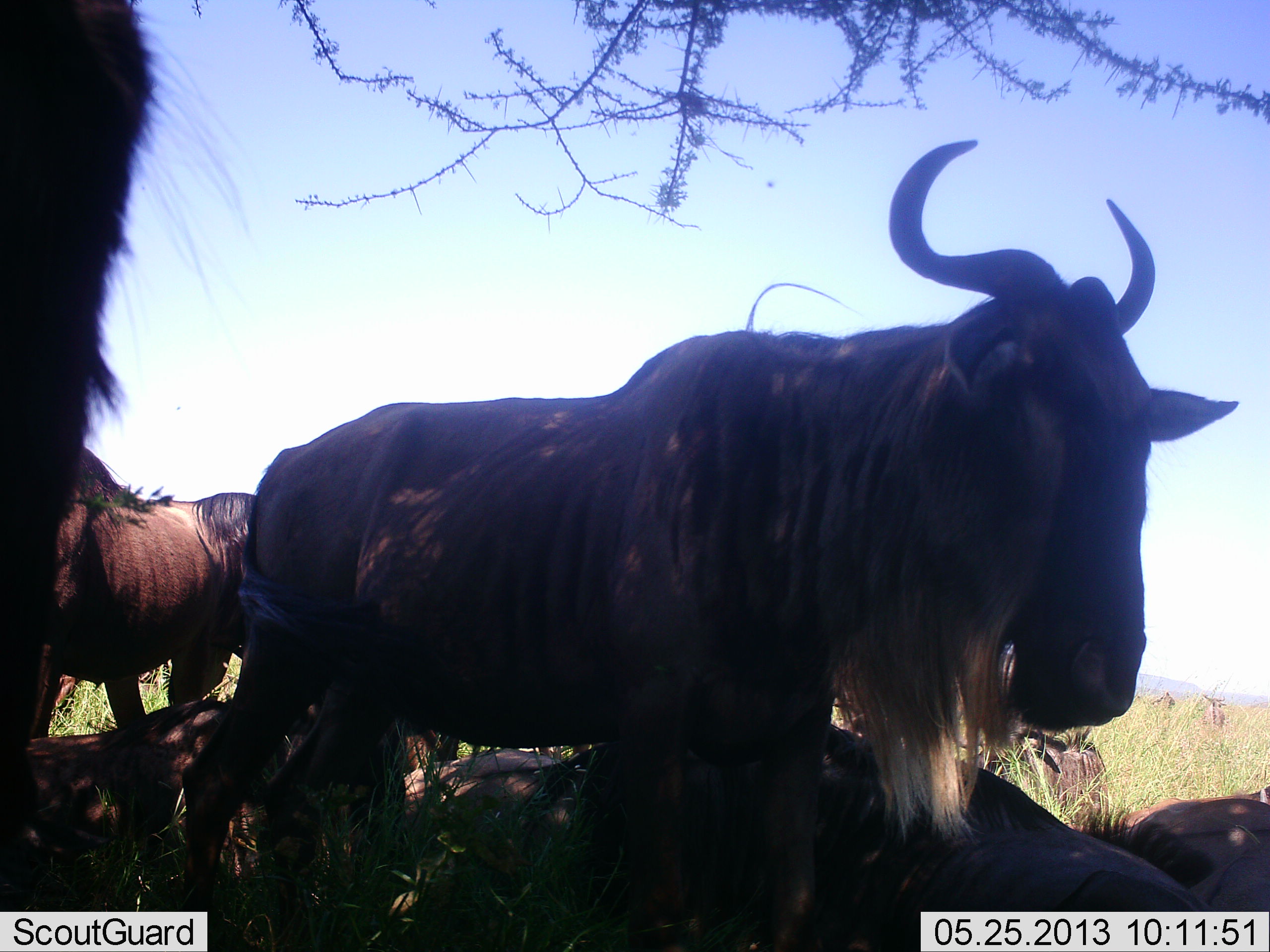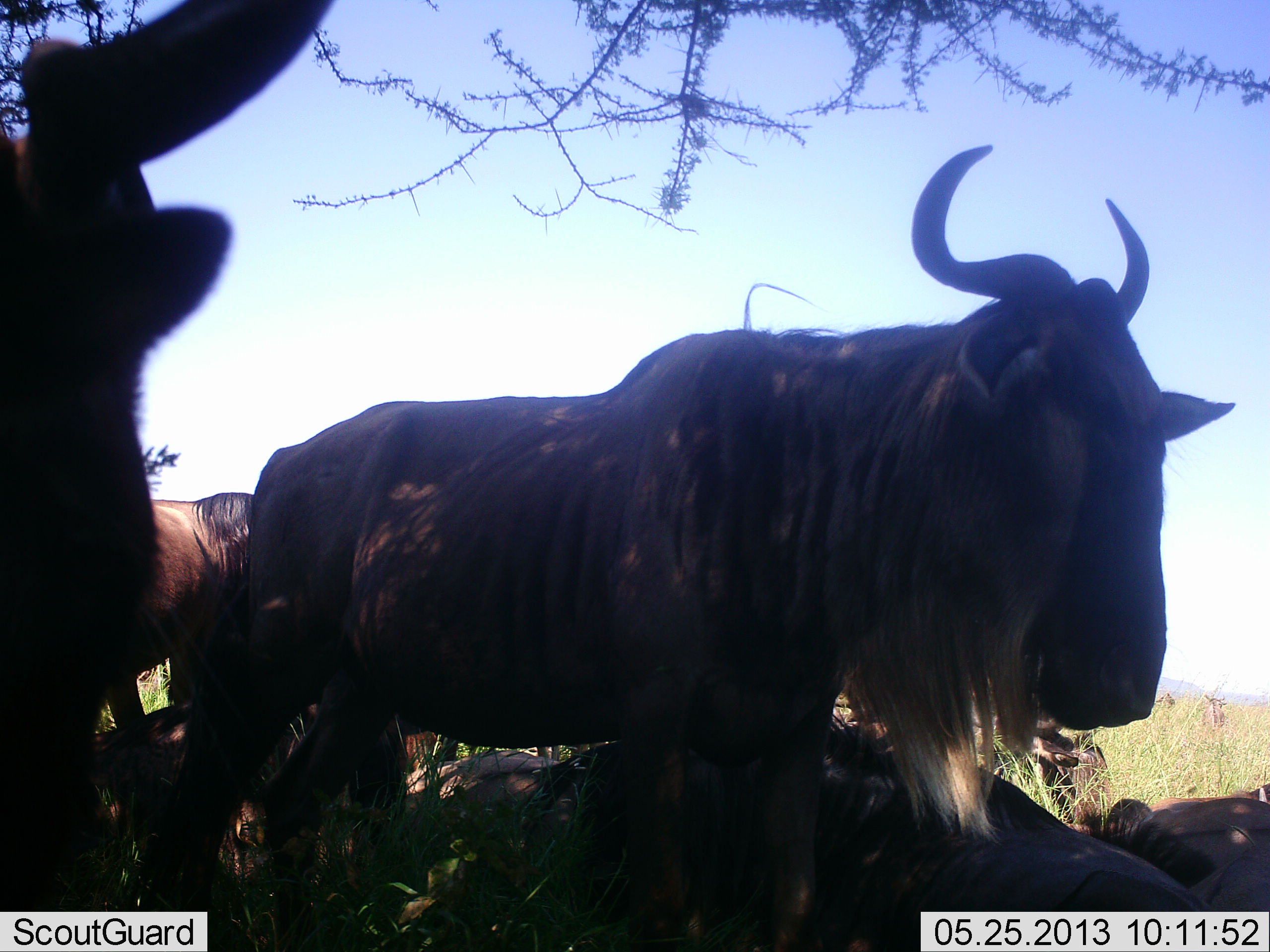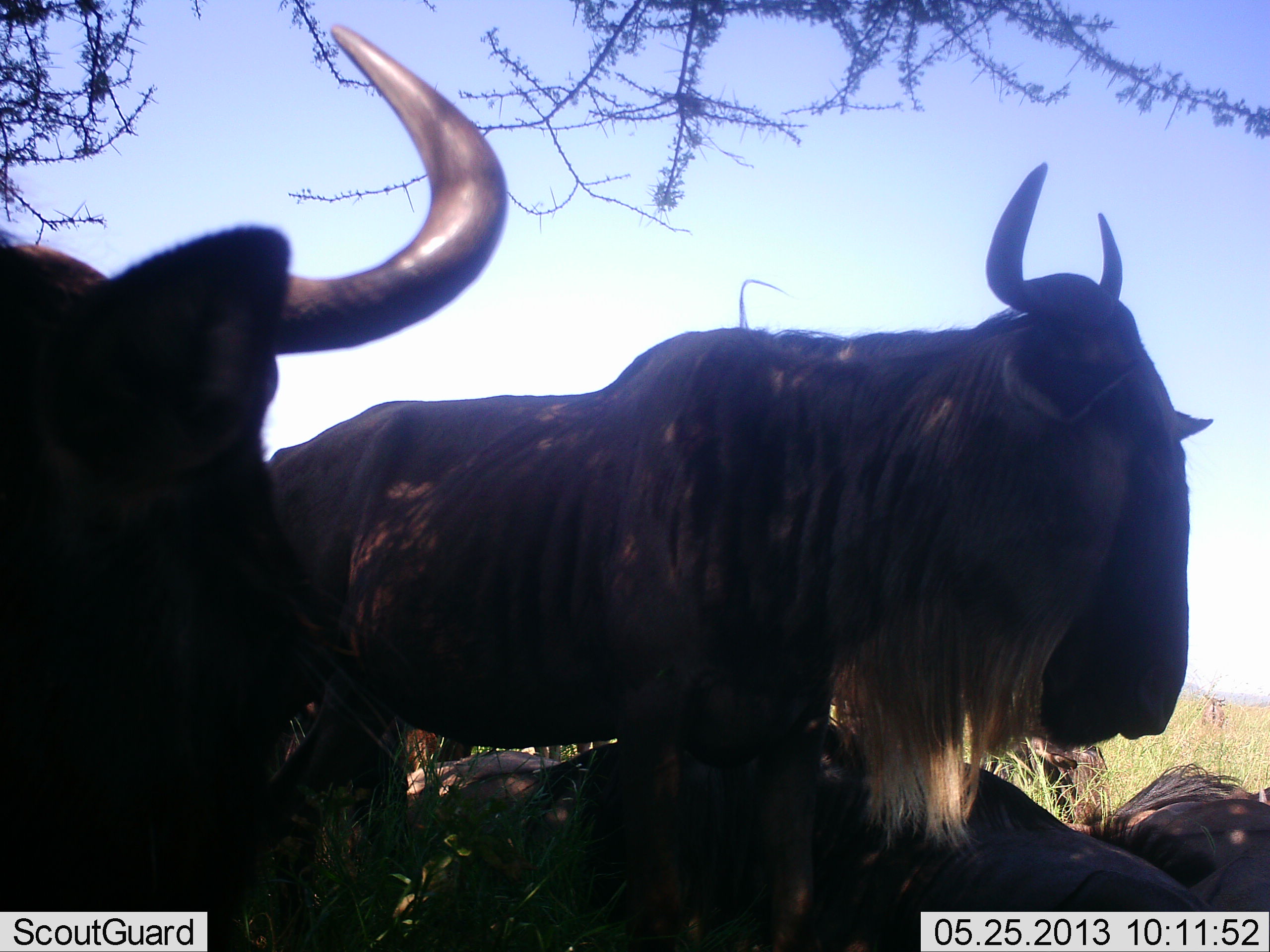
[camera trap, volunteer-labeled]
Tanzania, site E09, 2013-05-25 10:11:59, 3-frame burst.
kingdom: Animalia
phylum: Chordata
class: Mammalia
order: Artiodactyla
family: Bovidae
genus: Connochaetes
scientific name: Connochaetes taurinus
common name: blue wildebeest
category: wildebeest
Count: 7.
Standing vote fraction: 75%.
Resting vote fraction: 81%.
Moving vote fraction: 12%.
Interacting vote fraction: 6%.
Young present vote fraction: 6%.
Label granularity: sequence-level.